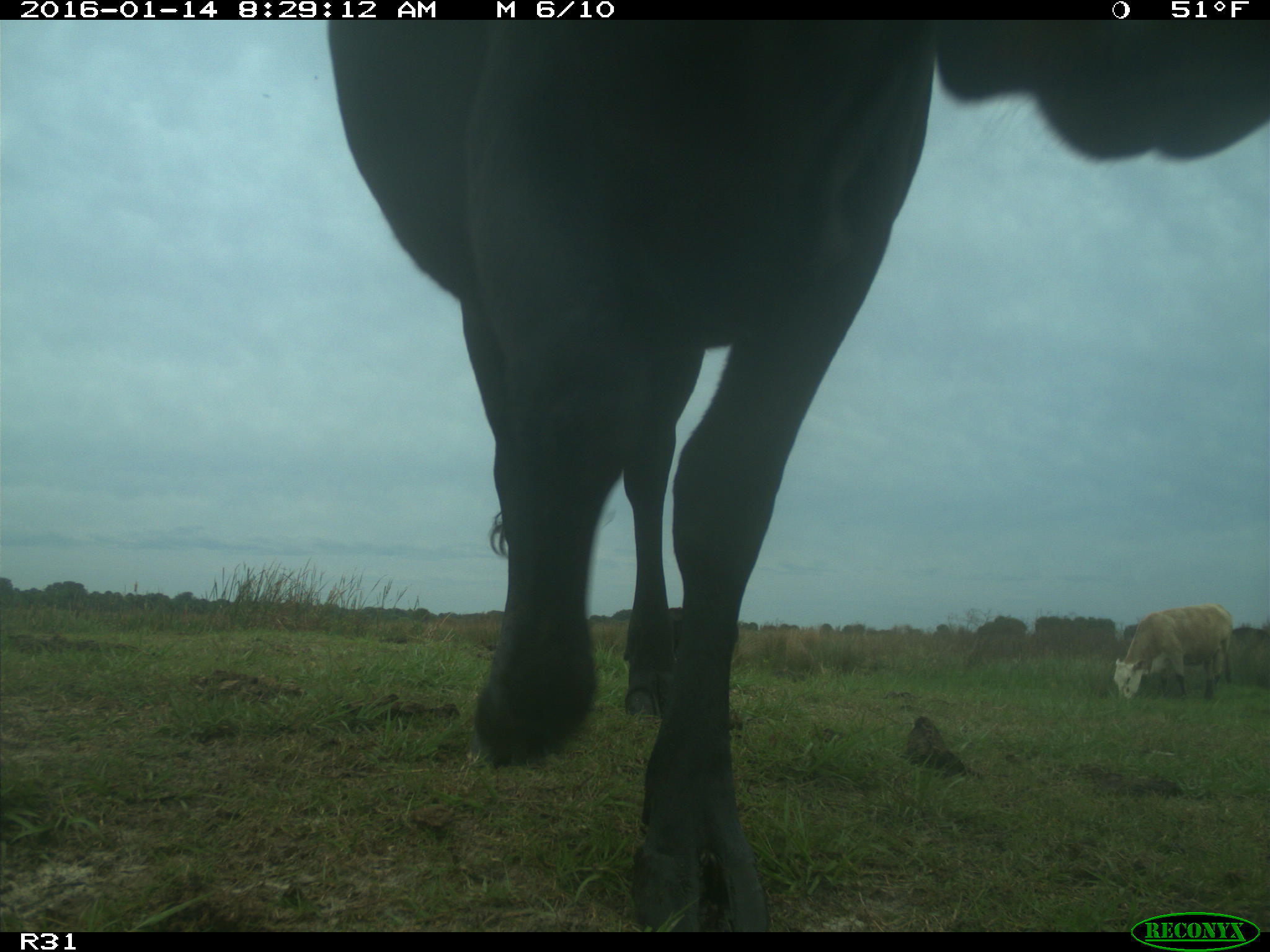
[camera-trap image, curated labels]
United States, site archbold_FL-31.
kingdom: Animalia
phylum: Chordata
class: Mammalia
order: Artiodactyla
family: Bovidae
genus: Bos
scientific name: Bos taurus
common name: domestic cow